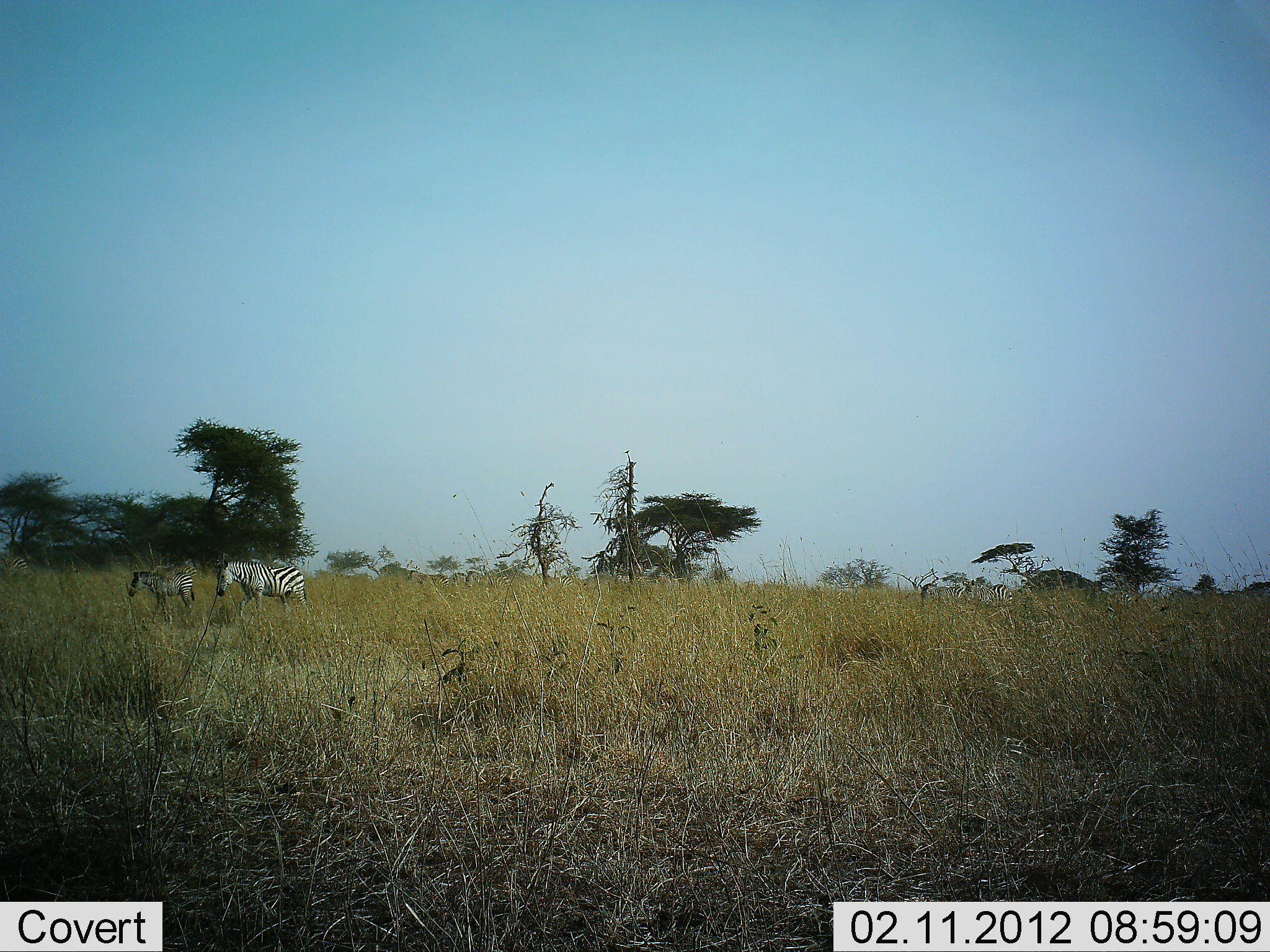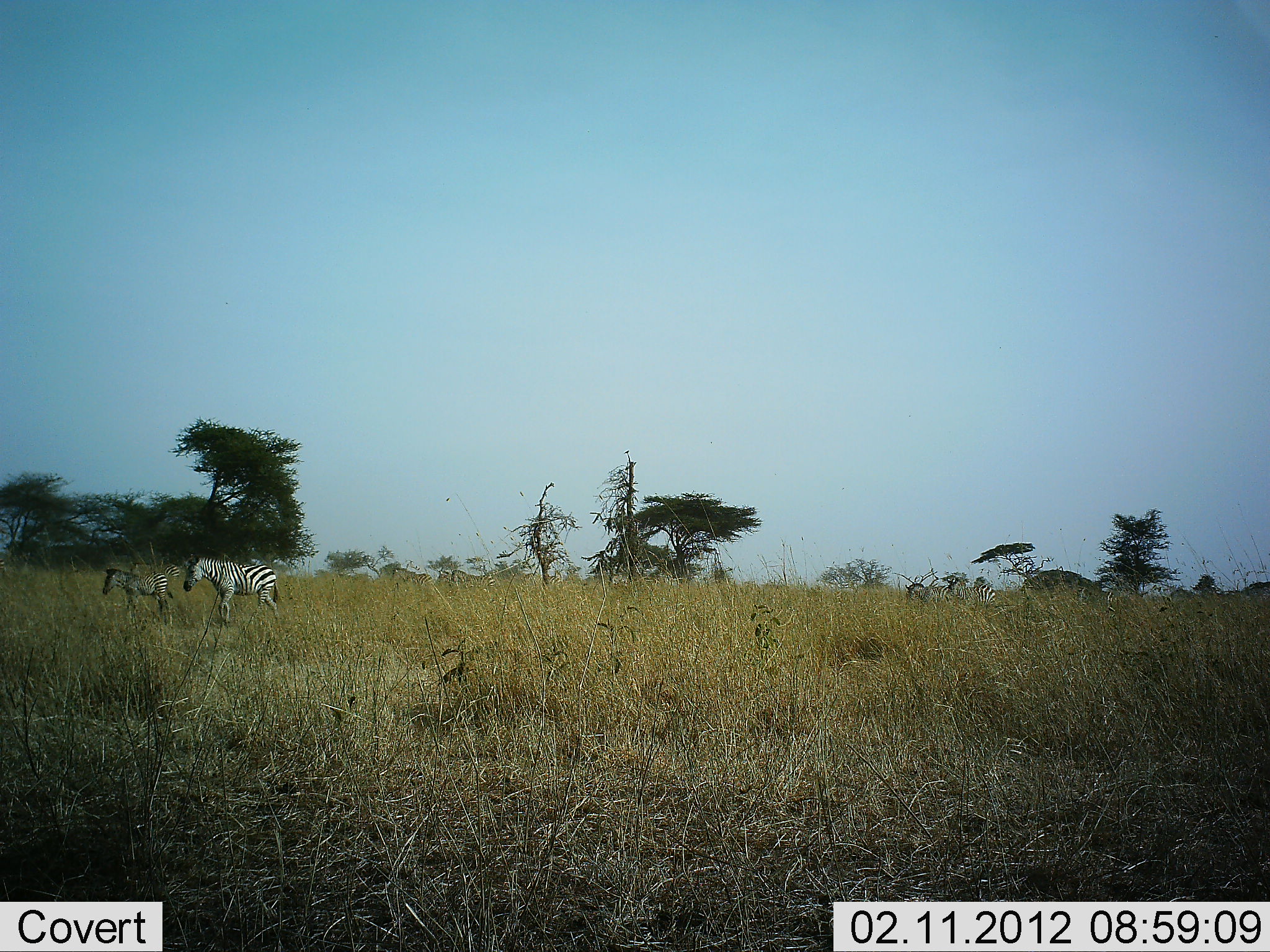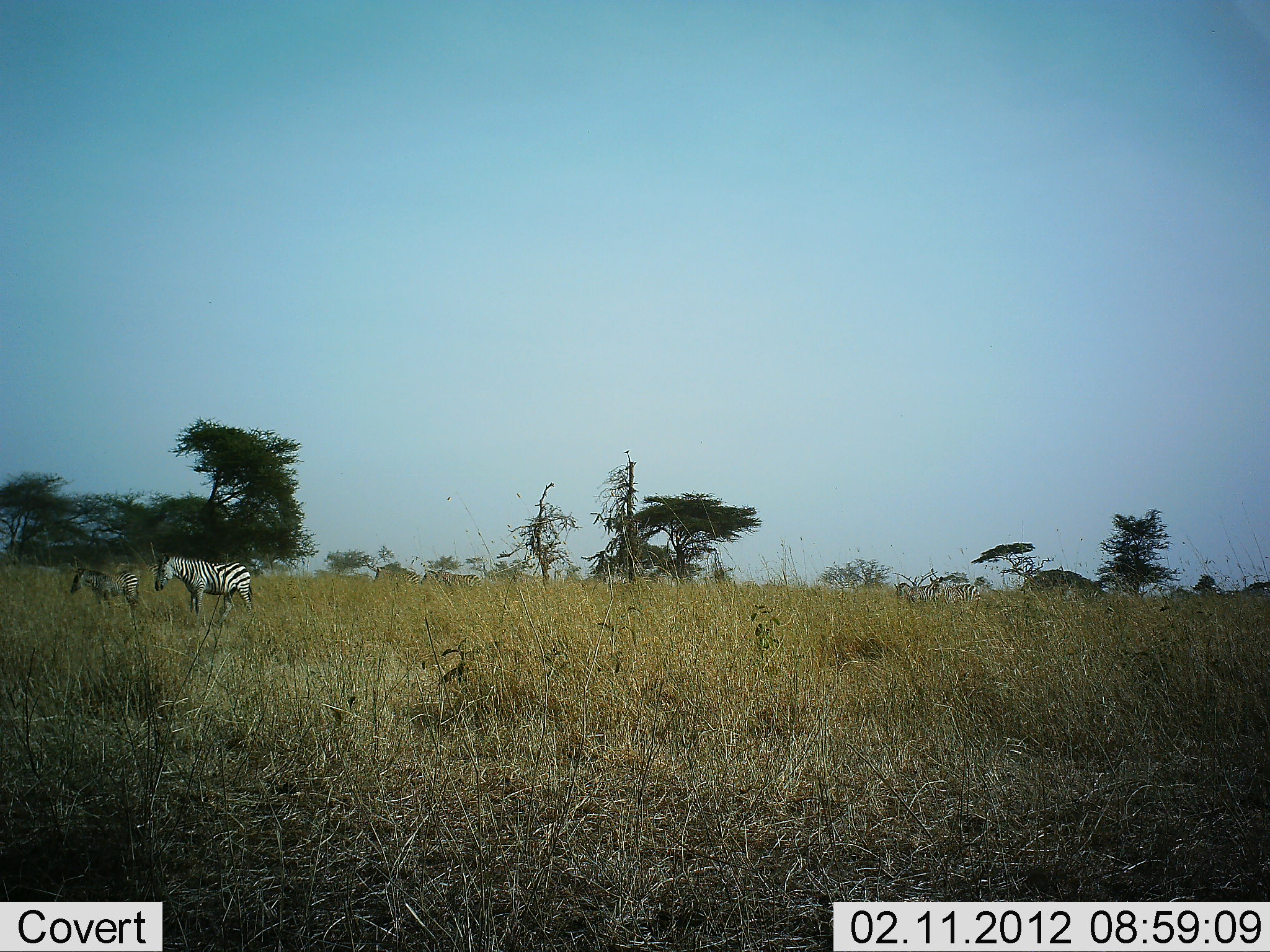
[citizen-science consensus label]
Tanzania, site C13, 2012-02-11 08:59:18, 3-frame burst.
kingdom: Animalia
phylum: Chordata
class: Mammalia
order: Perissodactyla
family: Equidae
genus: Equus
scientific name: Equus quagga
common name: plains zebra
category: zebra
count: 4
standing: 30%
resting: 0%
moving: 70%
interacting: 0%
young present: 59%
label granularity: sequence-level